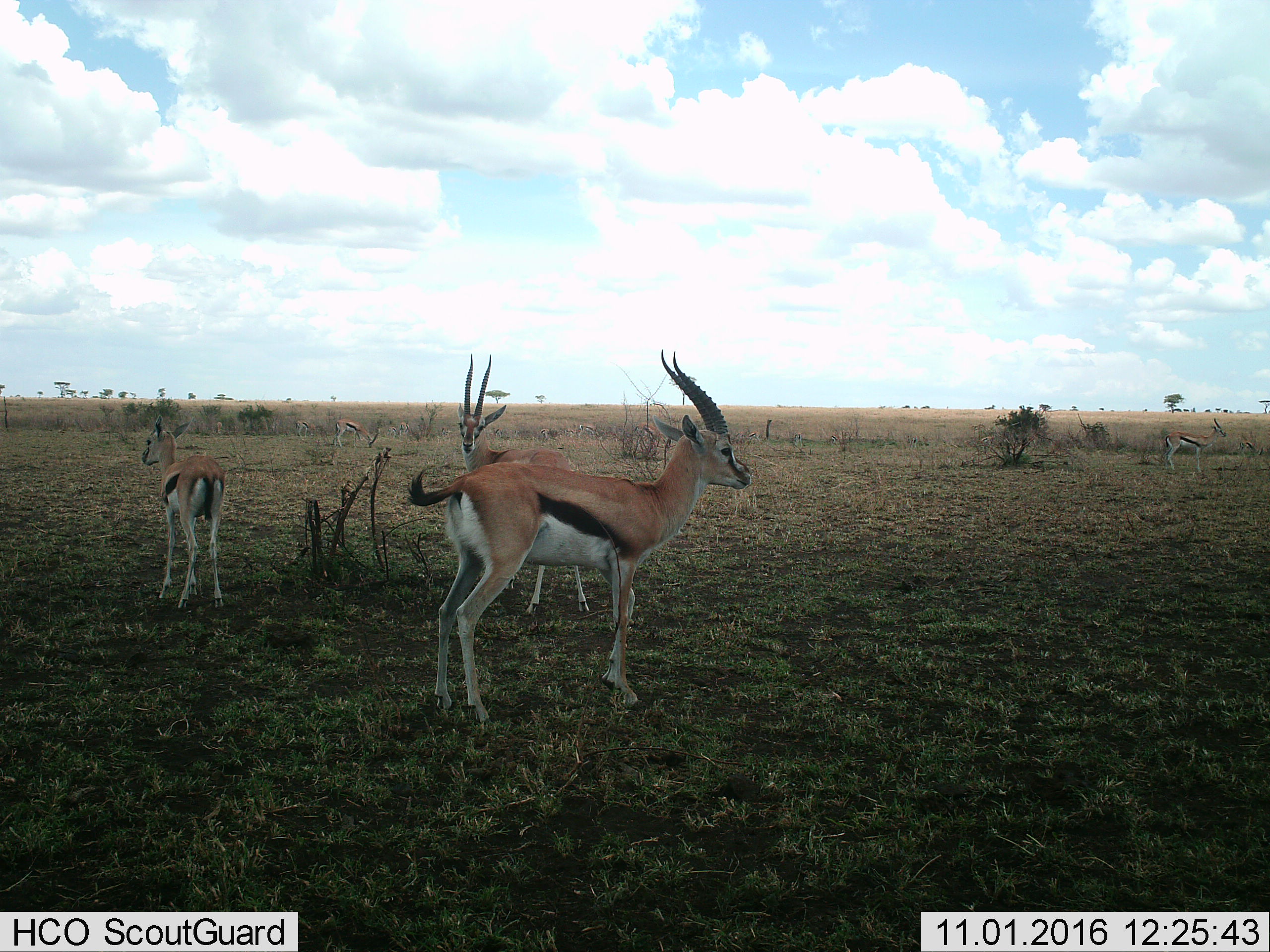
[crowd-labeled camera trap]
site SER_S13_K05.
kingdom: Animalia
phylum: Chordata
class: Mammalia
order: Artiodactyla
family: Bovidae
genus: Eudorcas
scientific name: Eudorcas thomsonii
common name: thomson's gazelle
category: gazellethomsons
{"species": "gazellethomsons (thomson's gazelle) (Eudorcas thomsonii)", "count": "5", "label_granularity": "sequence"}